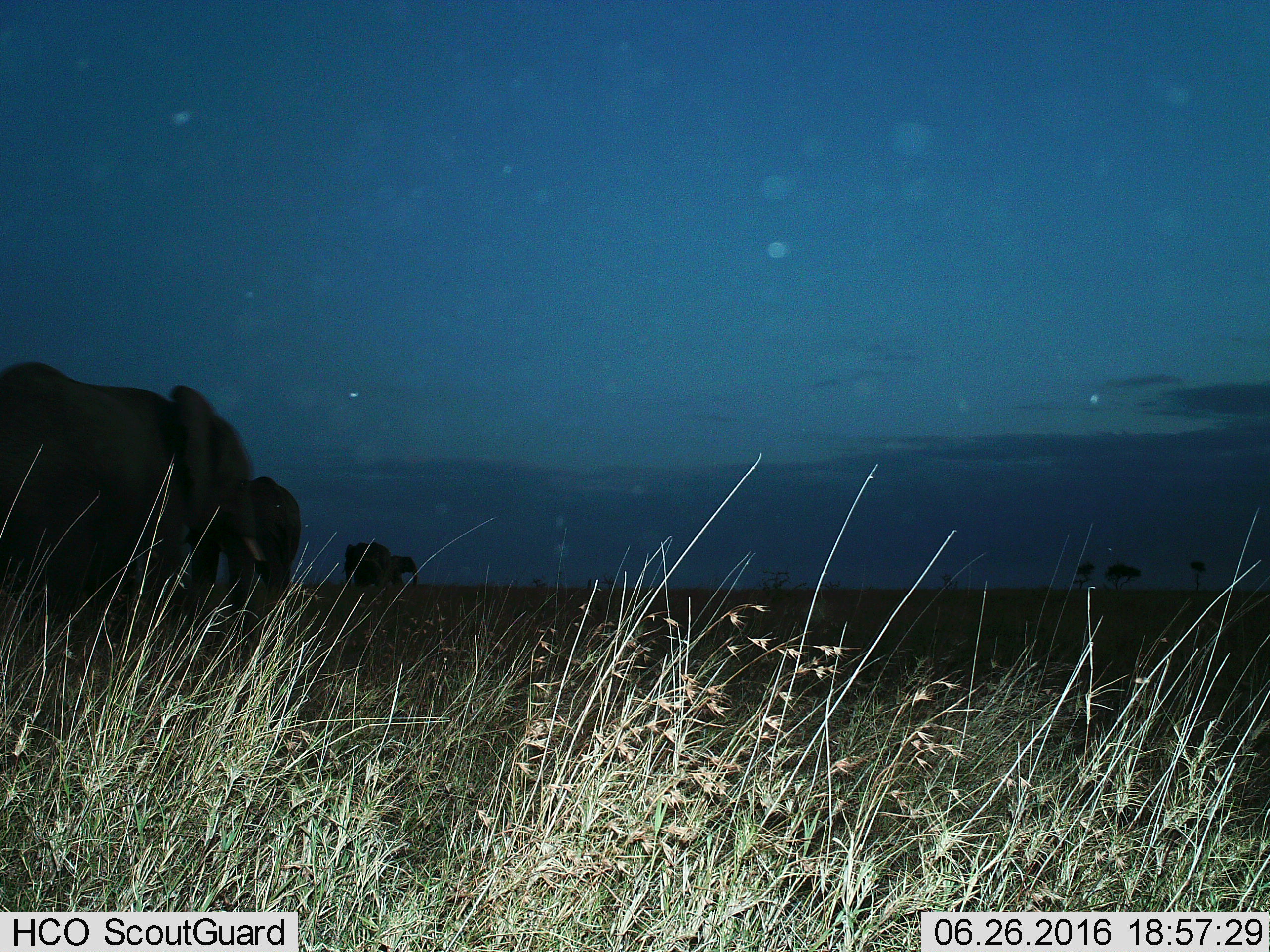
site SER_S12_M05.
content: unidentified animal